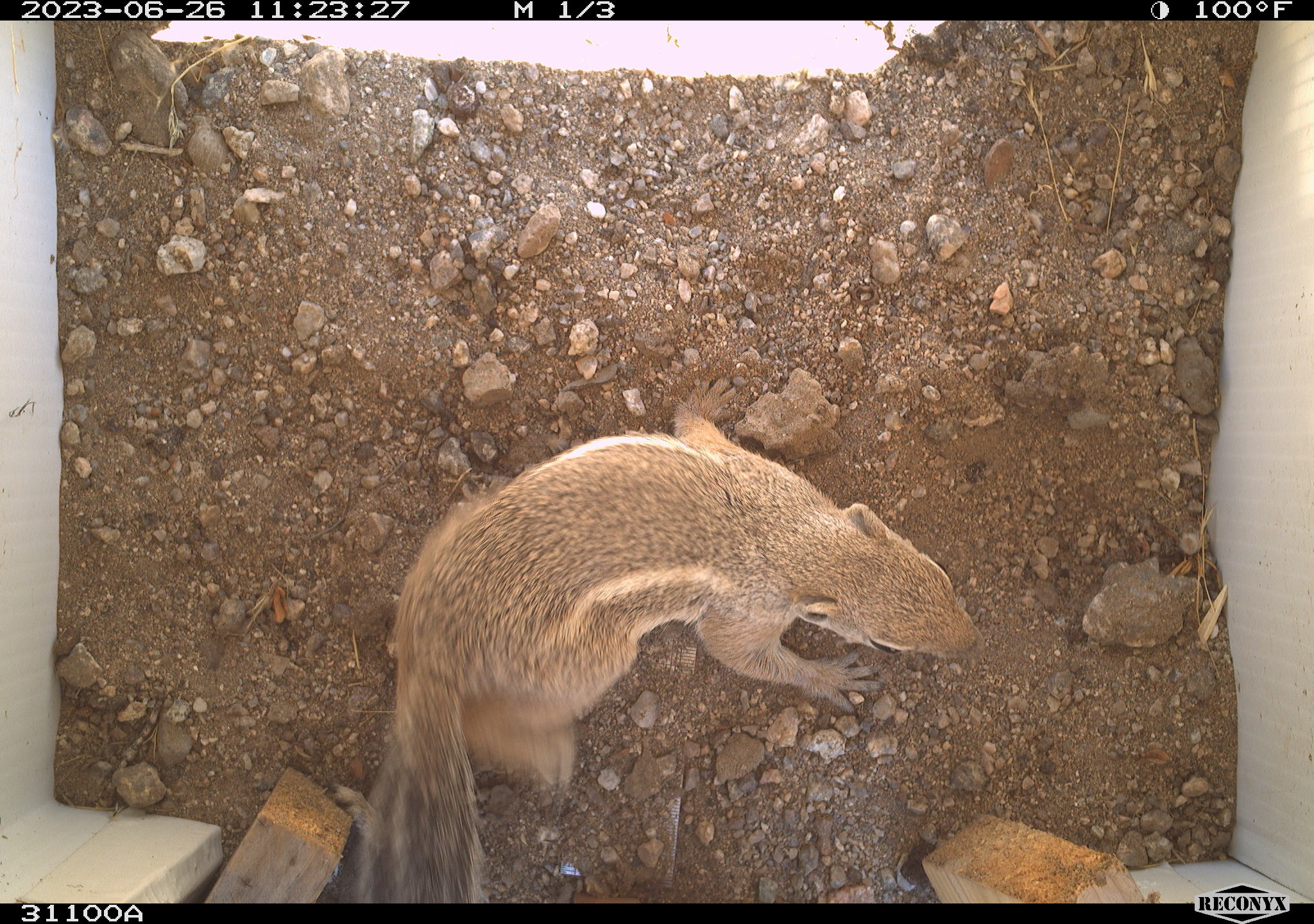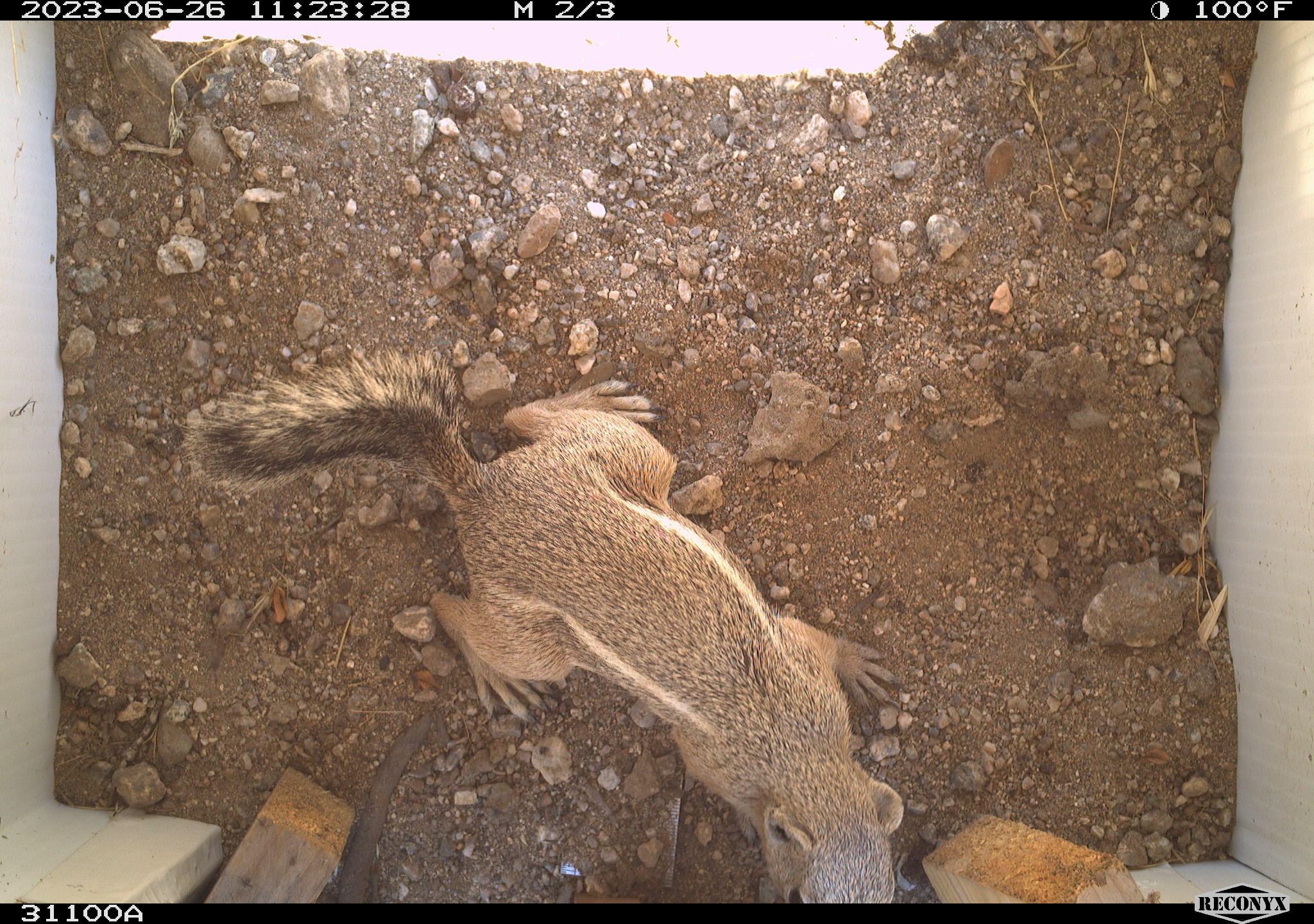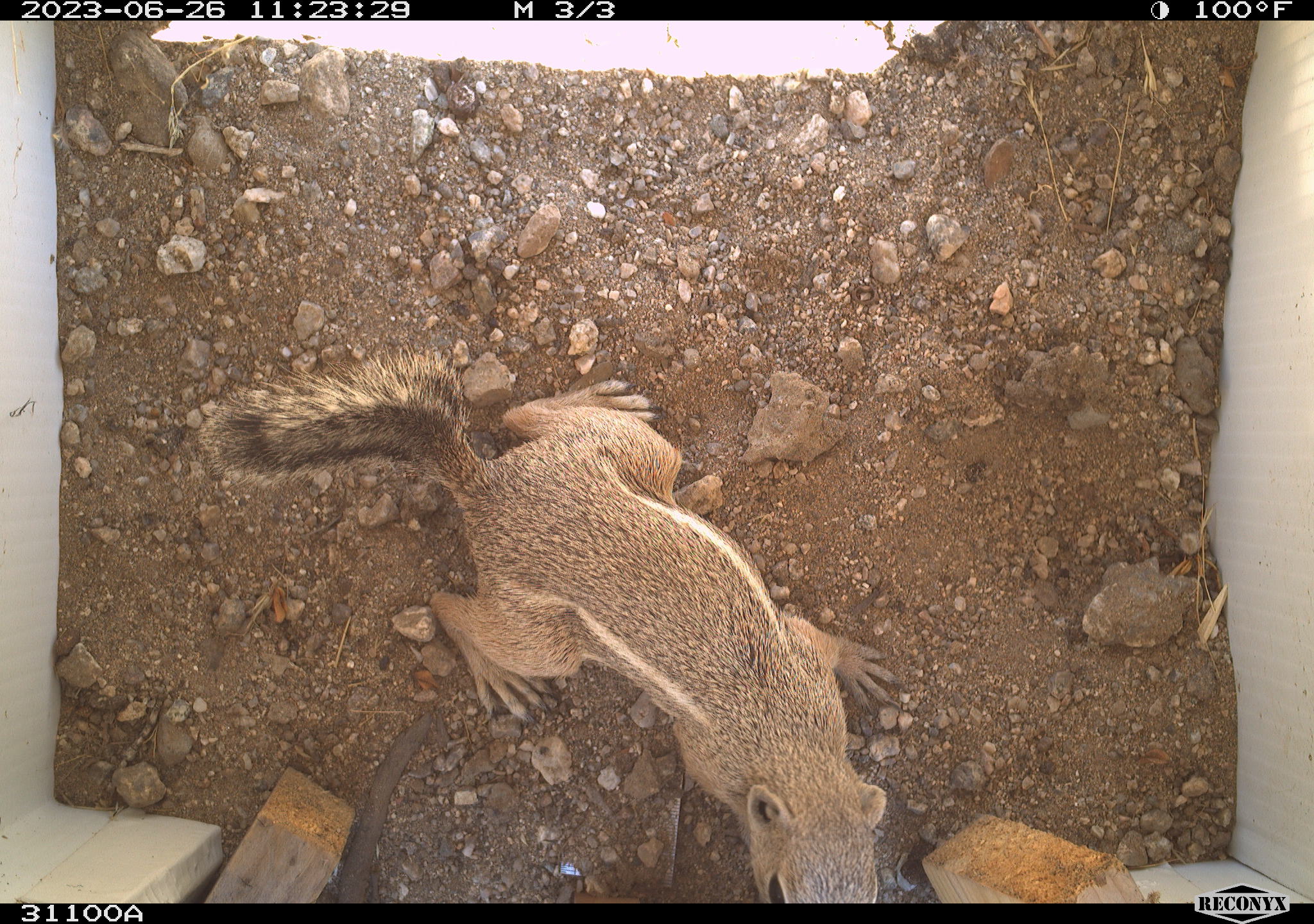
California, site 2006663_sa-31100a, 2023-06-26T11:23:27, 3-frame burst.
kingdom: Animalia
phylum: Chordata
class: Mammalia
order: Rodentia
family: Sciuridae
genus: Ammospermophilus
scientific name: Ammospermophilus leucurus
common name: white-tailed antelope squirrel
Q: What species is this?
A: White-tailed antelope squirrel (Ammospermophilus leucurus).